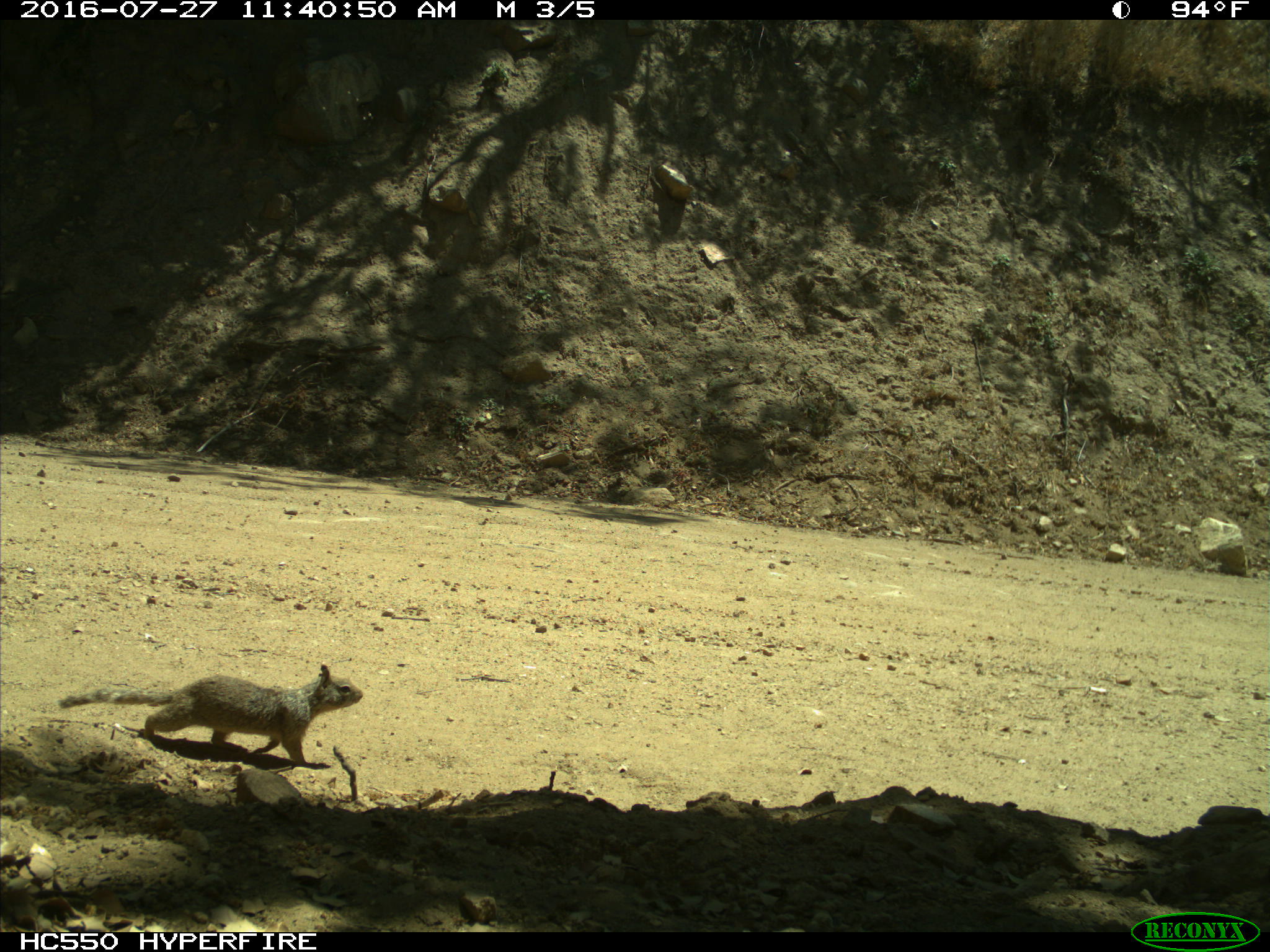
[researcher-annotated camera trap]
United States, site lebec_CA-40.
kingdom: Animalia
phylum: Chordata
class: Mammalia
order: Rodentia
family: Sciuridae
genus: Otospermophilus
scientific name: Otospermophilus beecheyi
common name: california ground squirrel